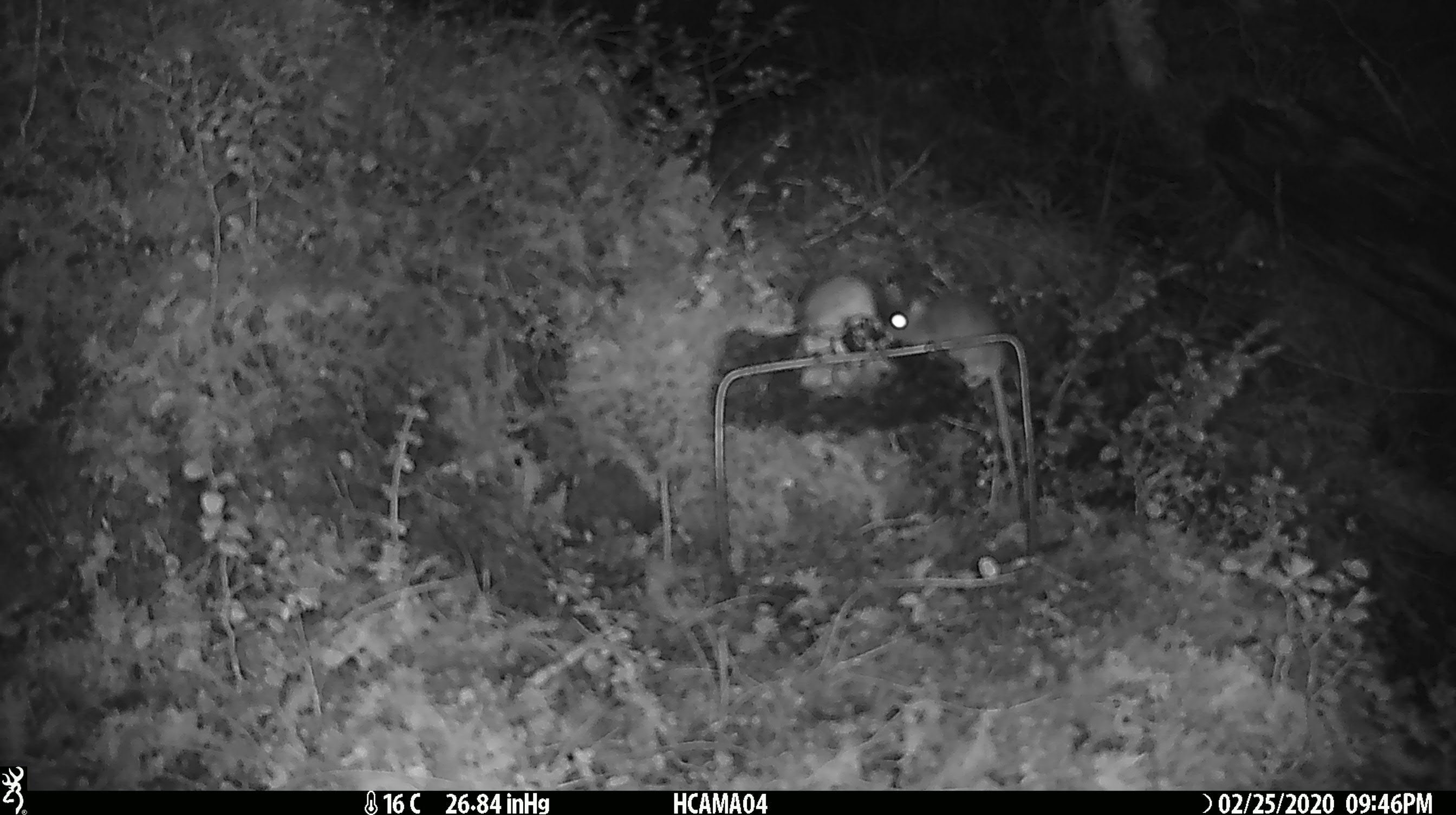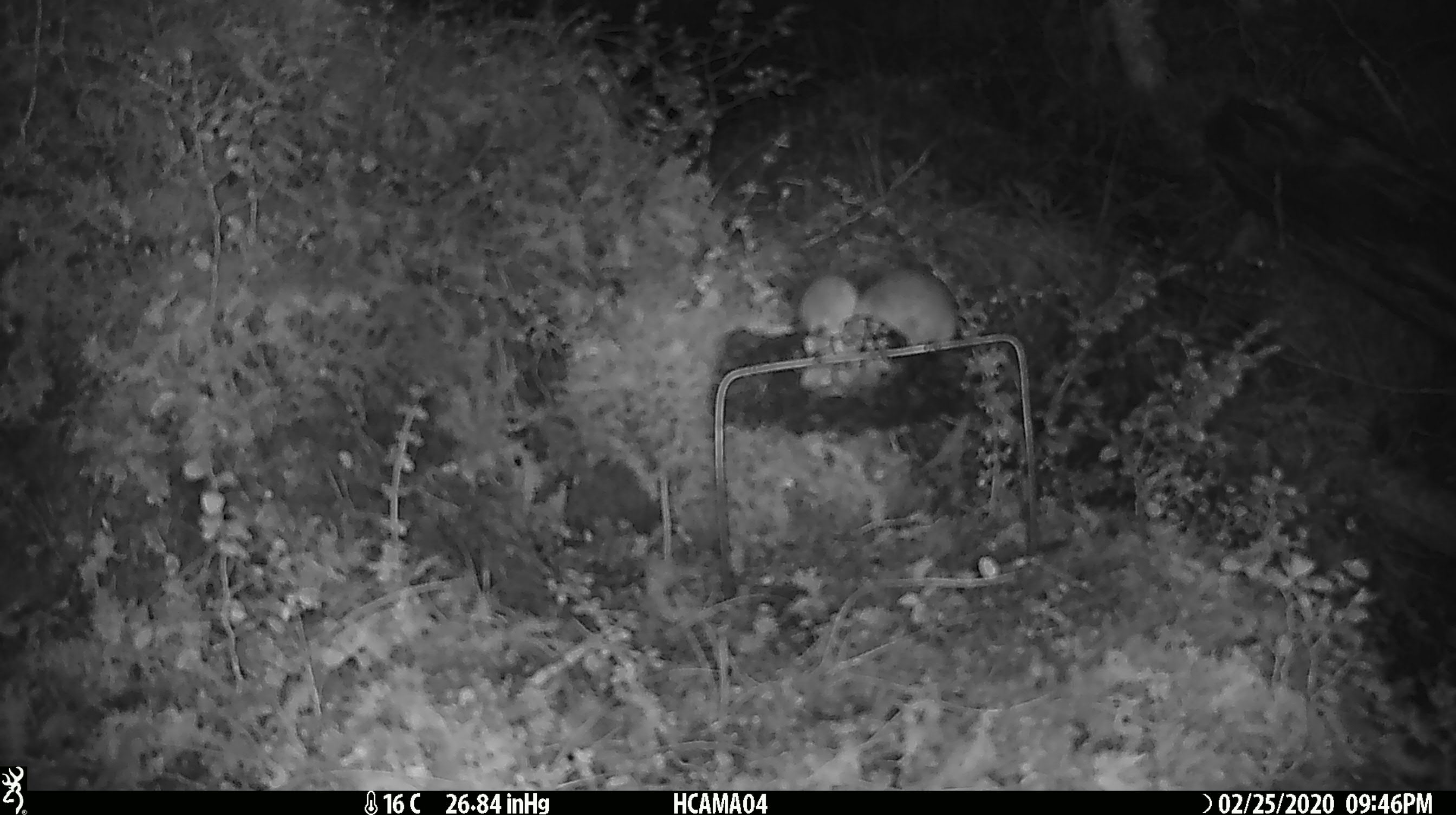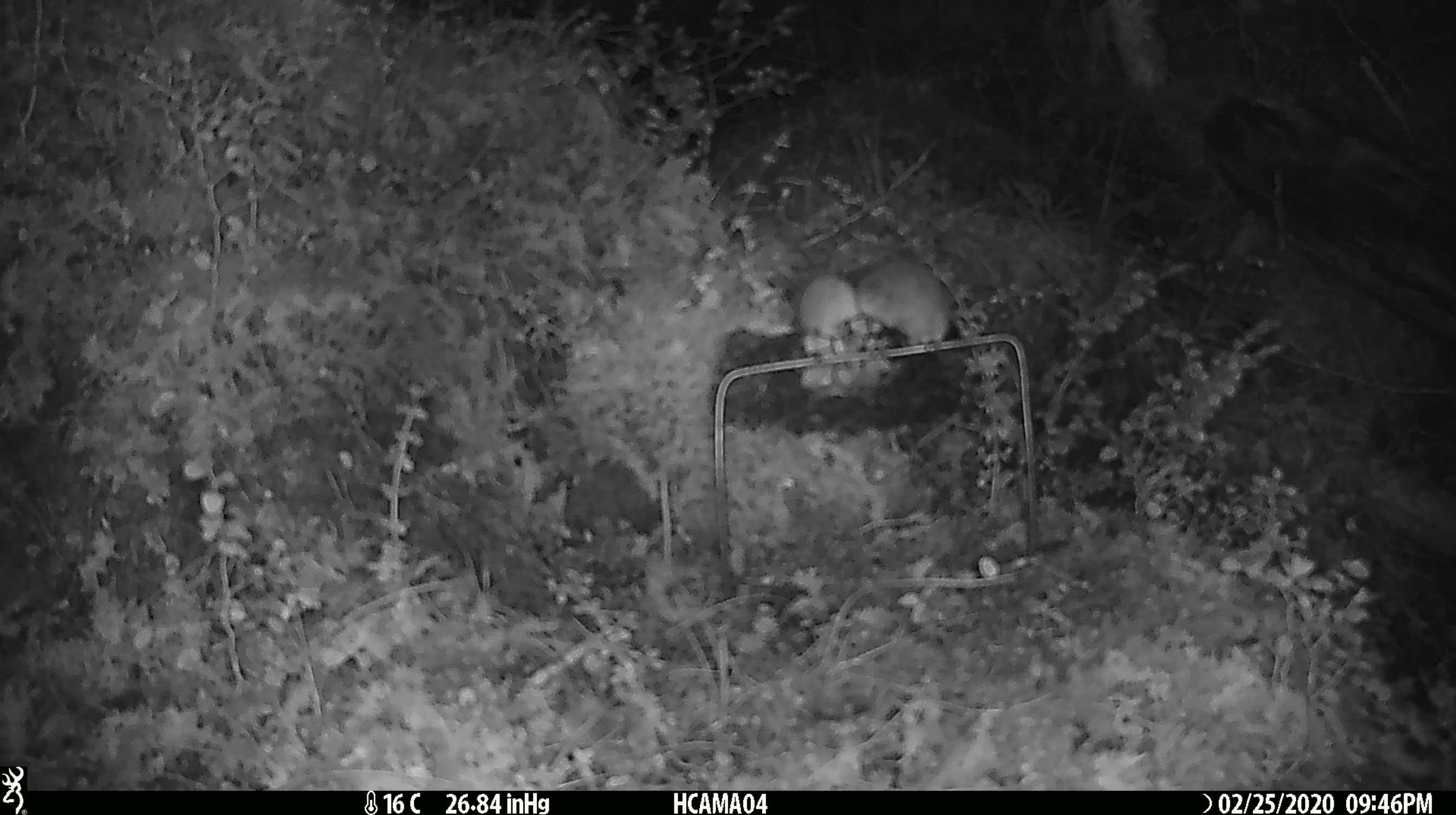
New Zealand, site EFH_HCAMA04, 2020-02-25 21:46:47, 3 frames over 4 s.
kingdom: Animalia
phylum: Chordata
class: Mammalia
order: Rodentia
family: Muridae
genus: Mus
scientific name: Mus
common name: mouse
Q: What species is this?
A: Mouse (Mus).